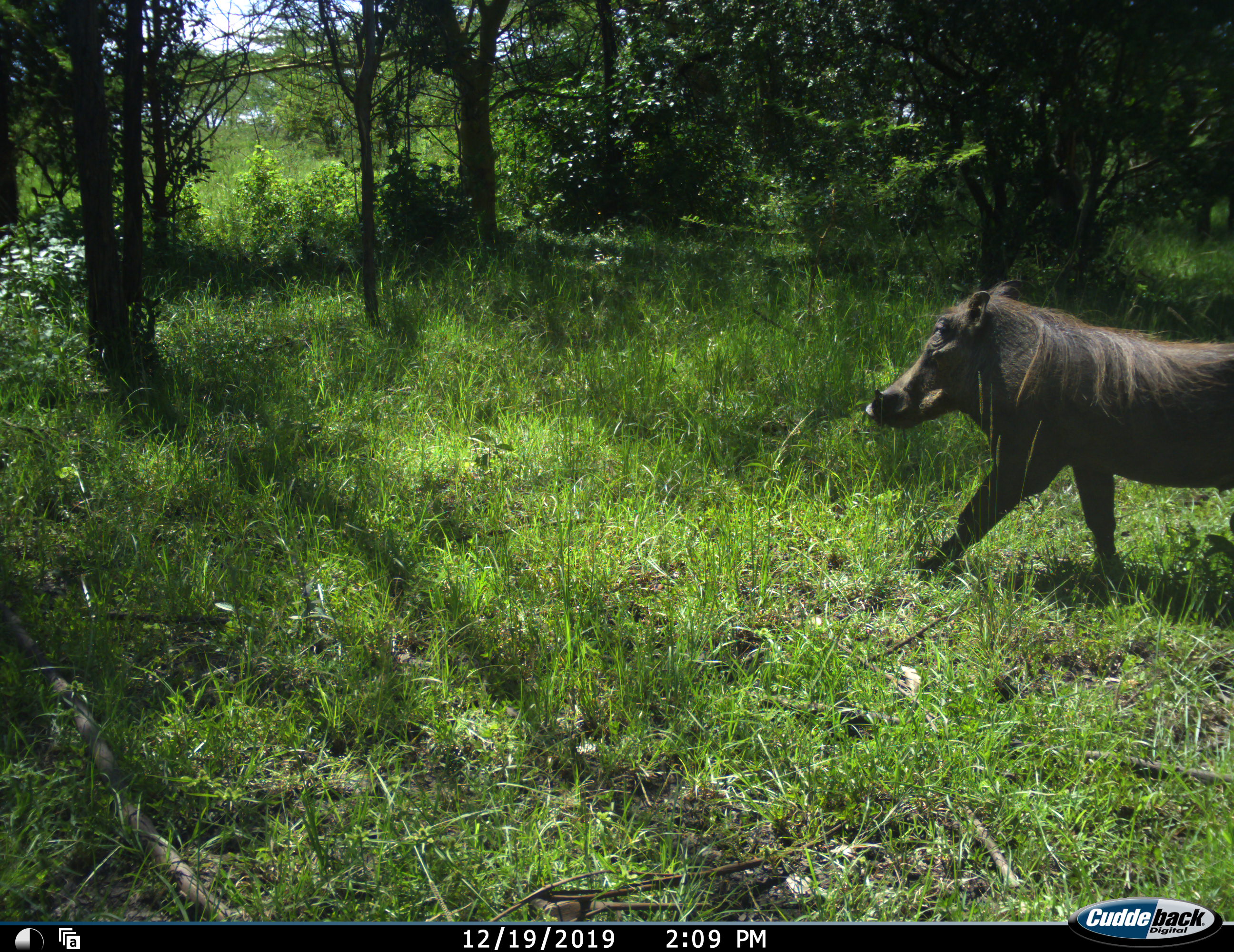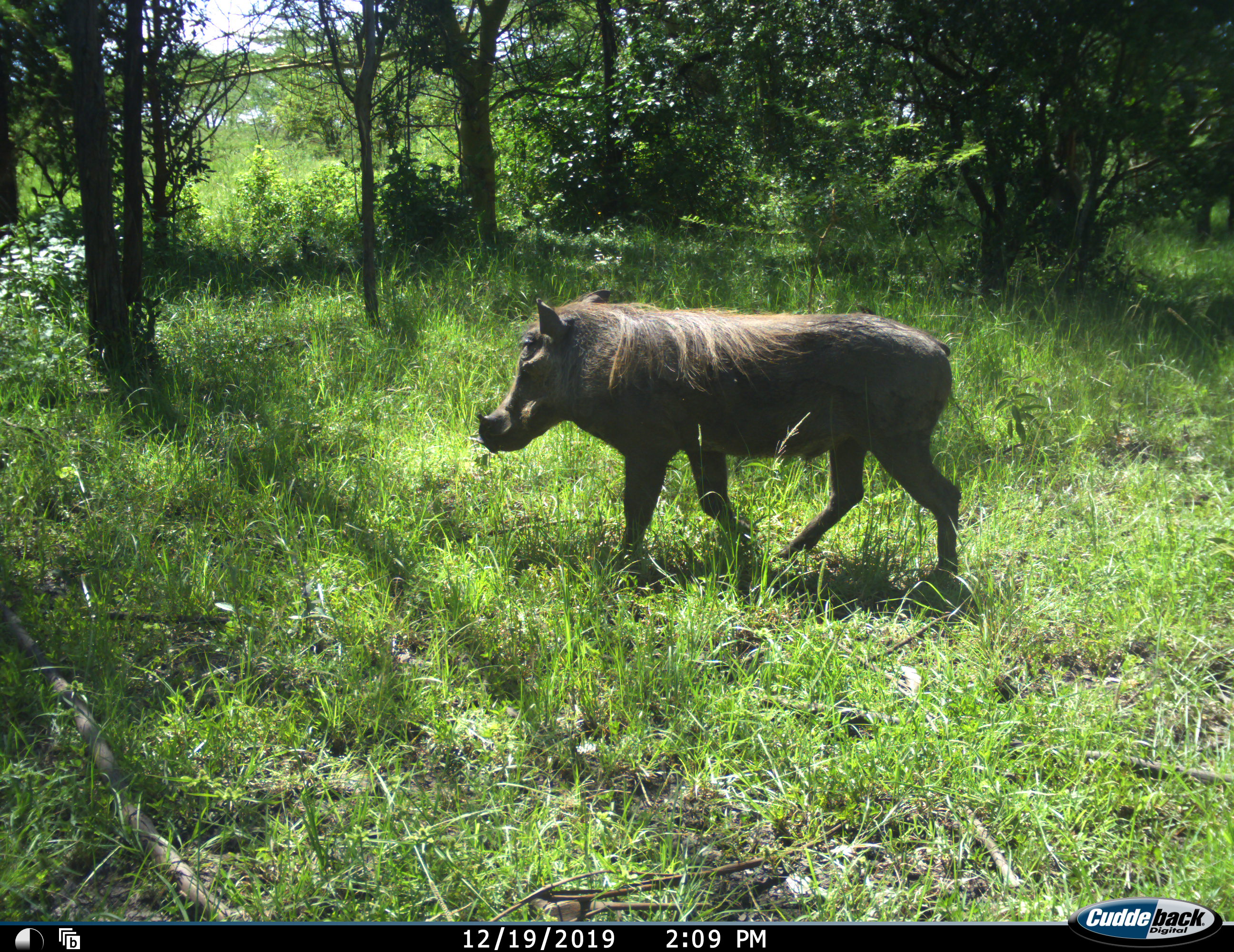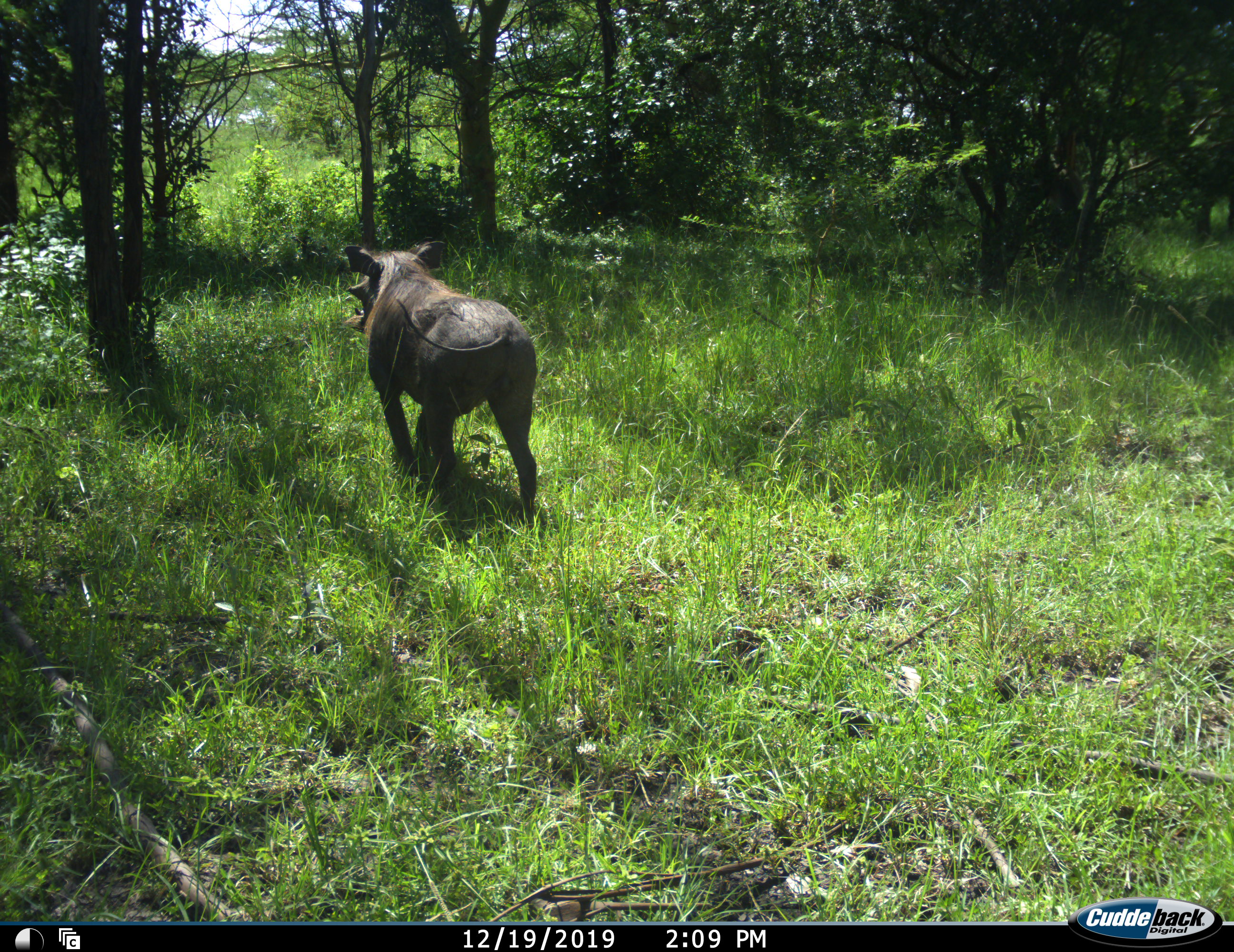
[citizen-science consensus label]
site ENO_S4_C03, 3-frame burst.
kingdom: Animalia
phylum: Chordata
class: Mammalia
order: Artiodactyla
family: Suidae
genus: Phacochoerus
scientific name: Phacochoerus africanus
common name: warthog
Warthog (Phacochoerus africanus), count 1. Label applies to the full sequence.